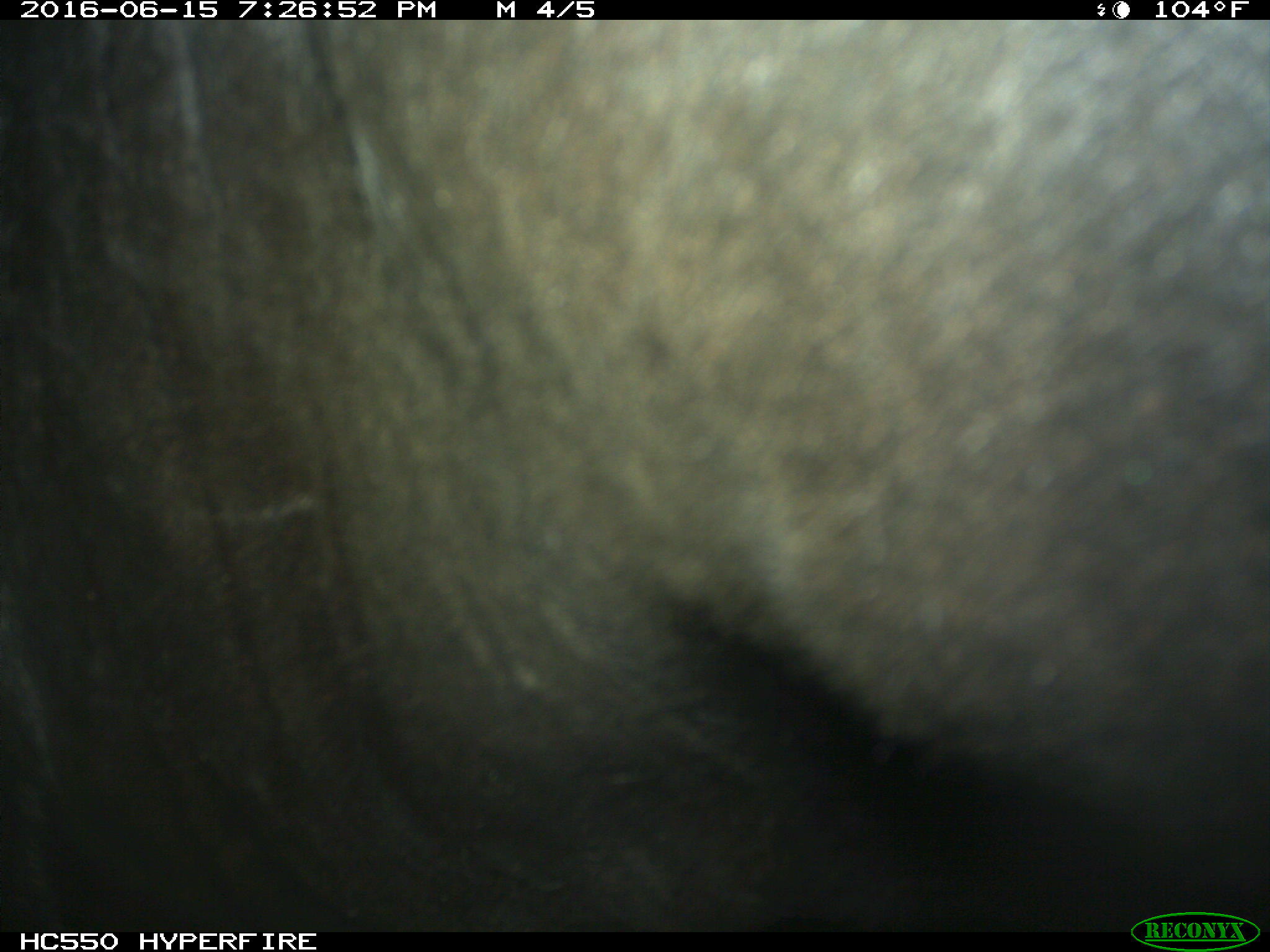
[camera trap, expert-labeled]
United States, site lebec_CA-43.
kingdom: Animalia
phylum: Chordata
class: Mammalia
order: Artiodactyla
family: Bovidae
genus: Bos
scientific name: Bos taurus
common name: domestic cow